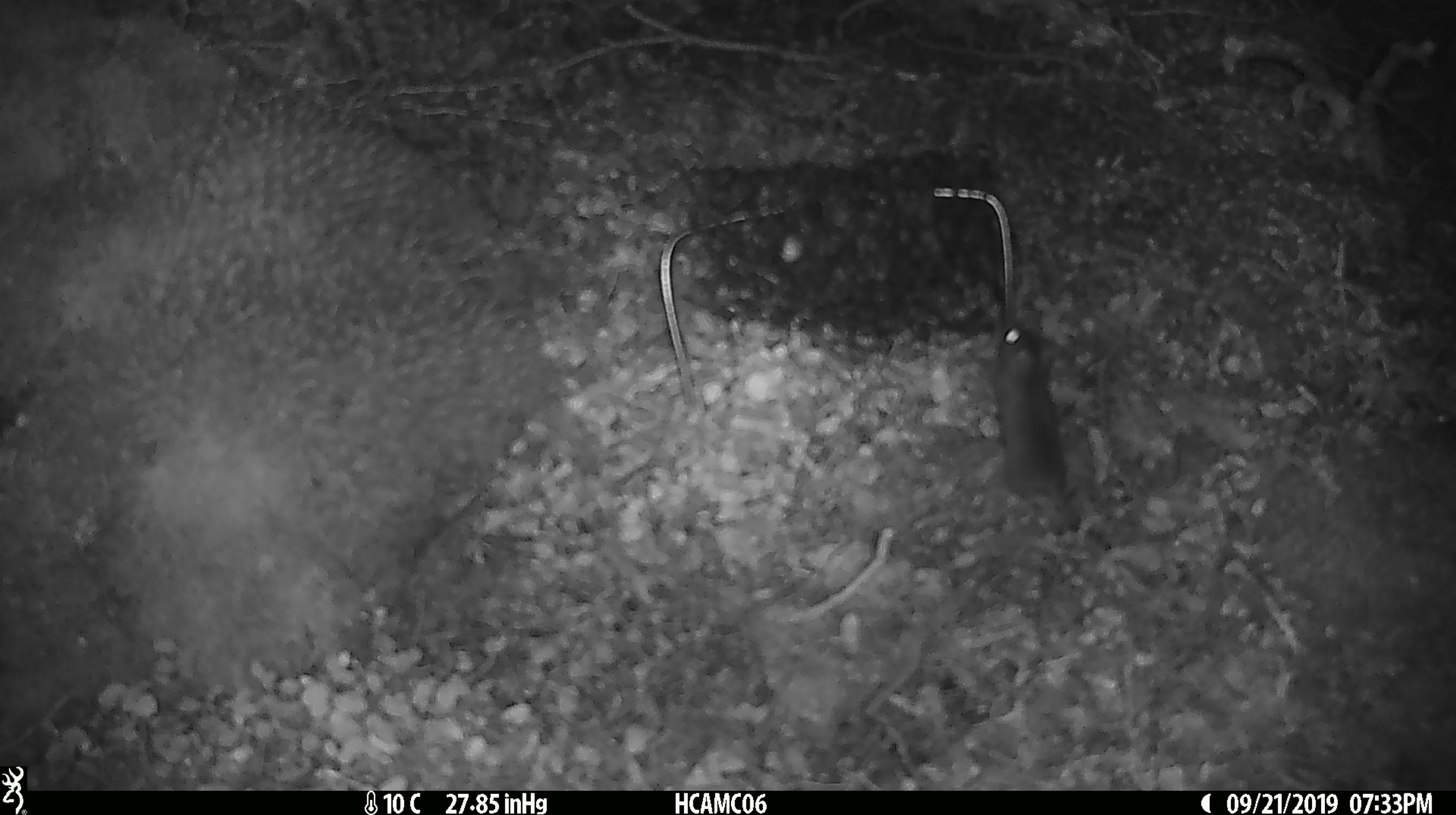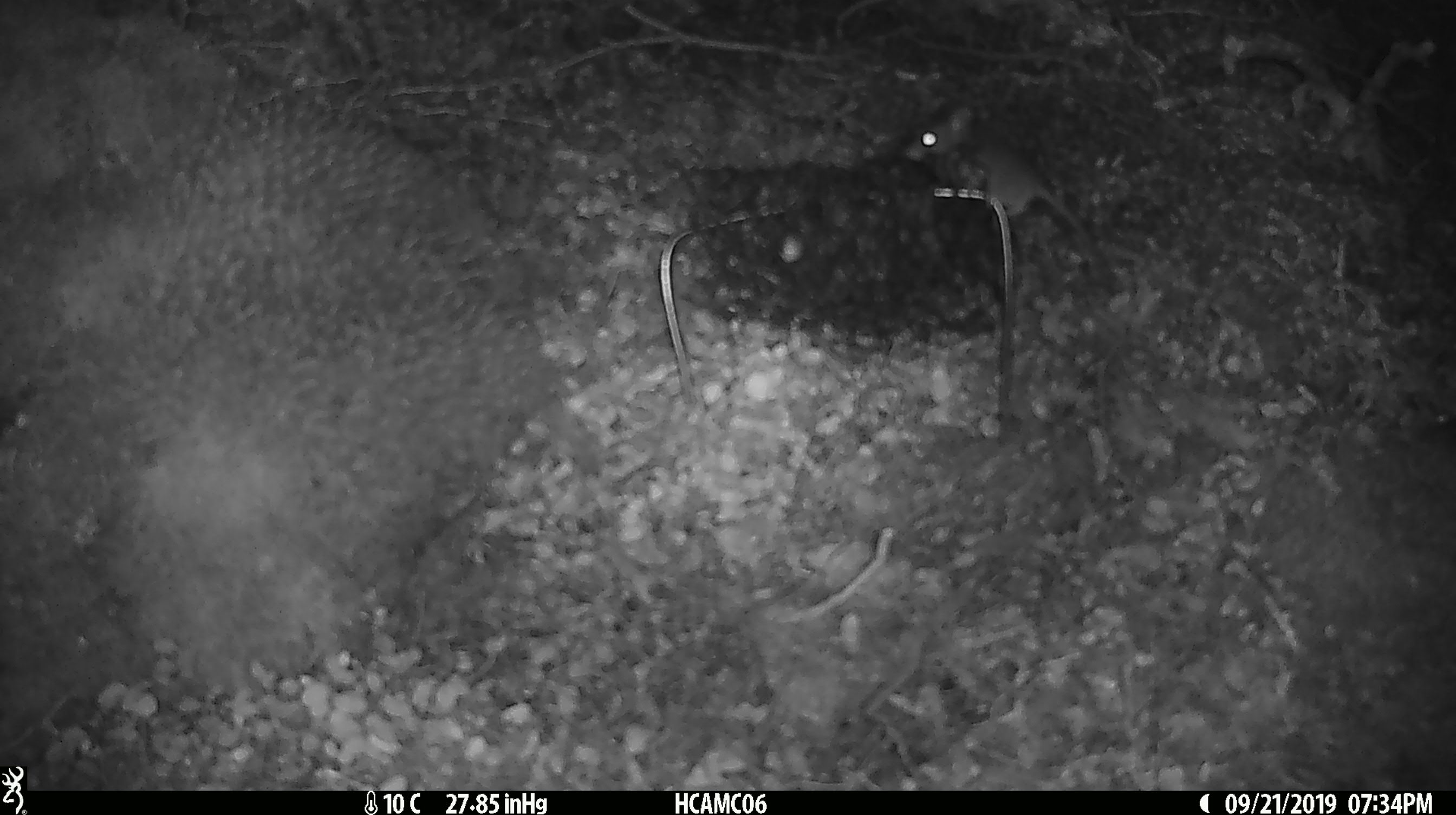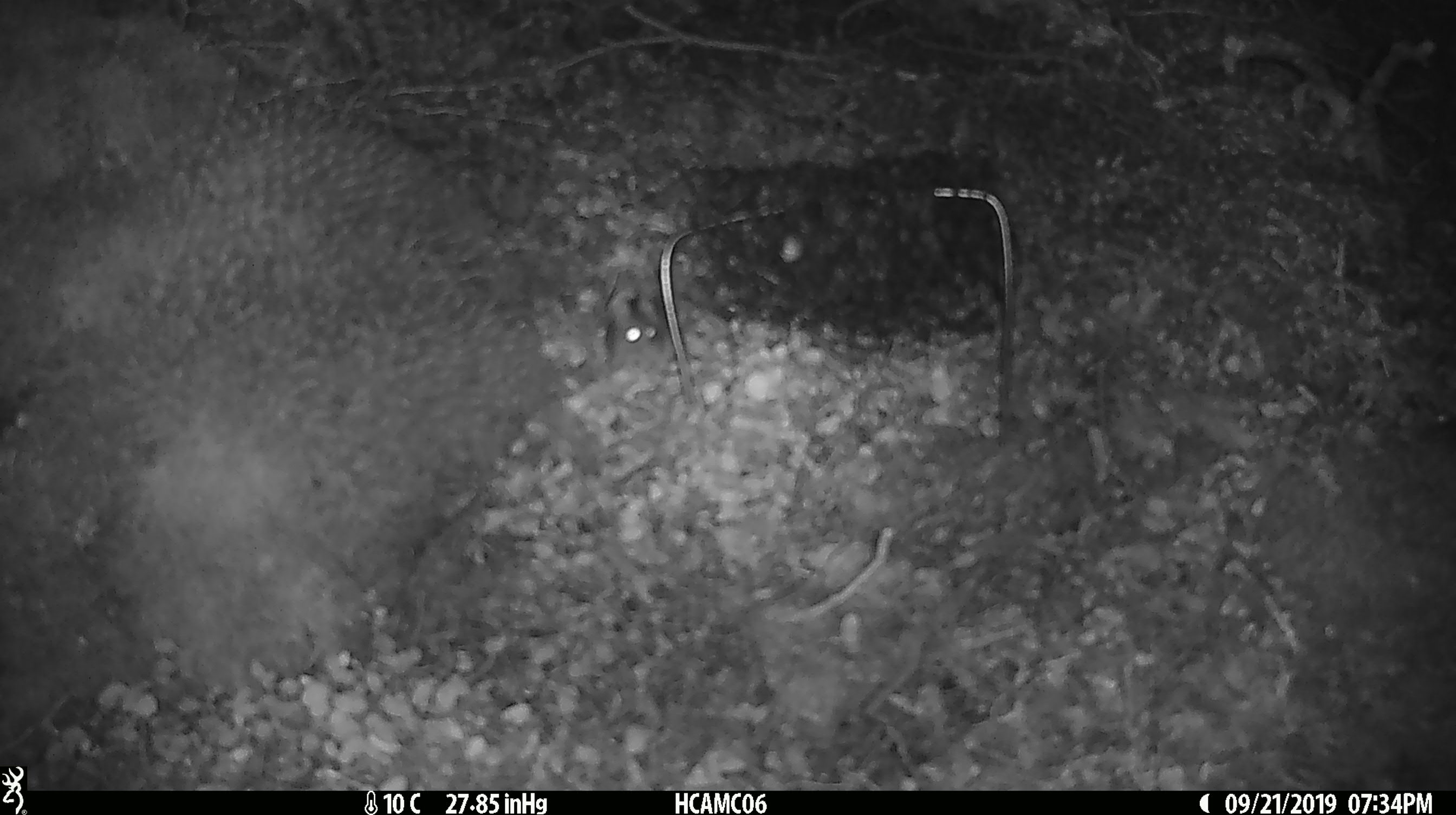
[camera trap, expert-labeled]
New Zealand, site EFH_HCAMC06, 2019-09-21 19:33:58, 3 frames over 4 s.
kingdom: Animalia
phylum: Chordata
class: Mammalia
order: Rodentia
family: Muridae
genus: Mus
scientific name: Mus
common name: mouse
Mouse (Mus).